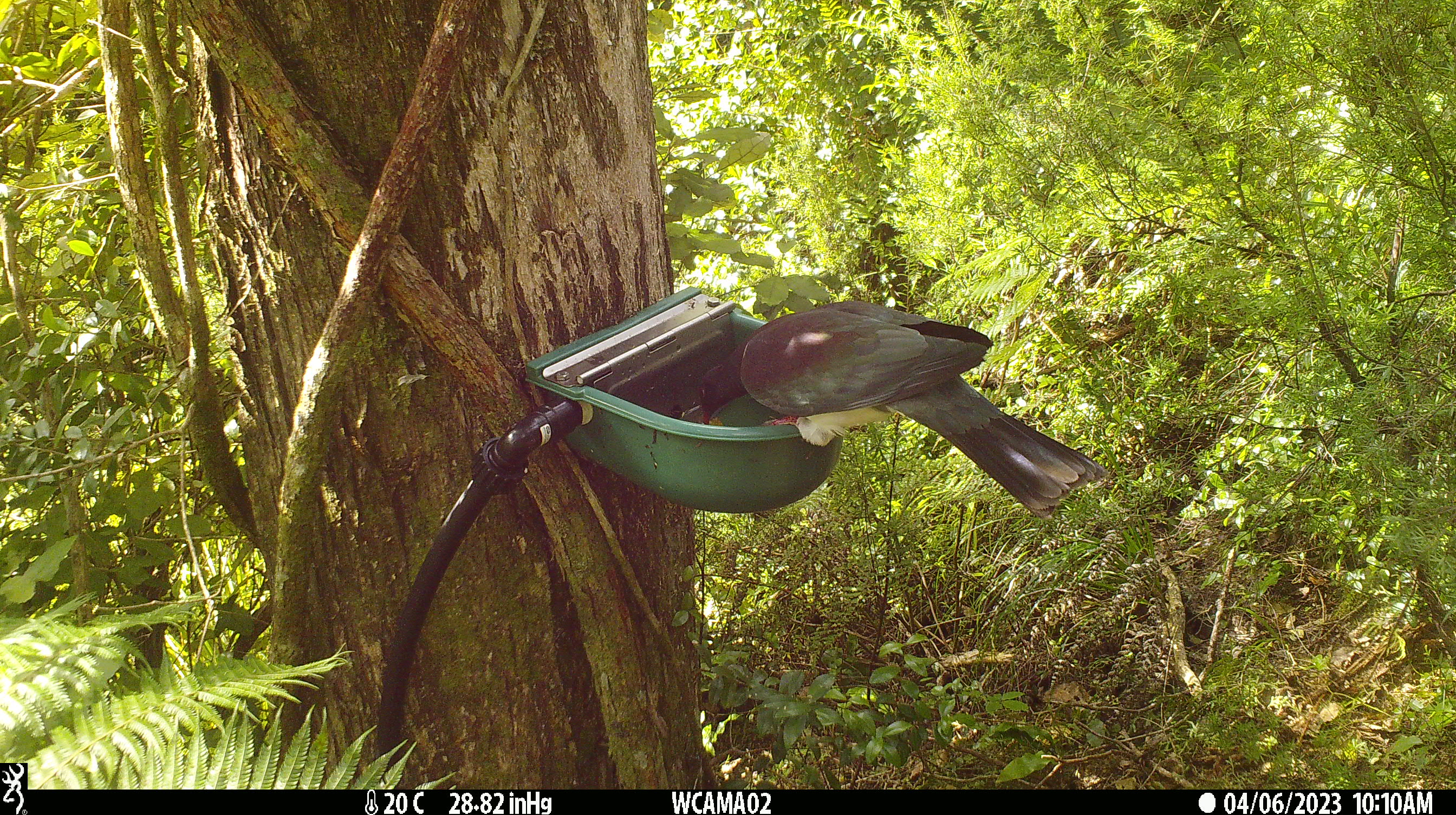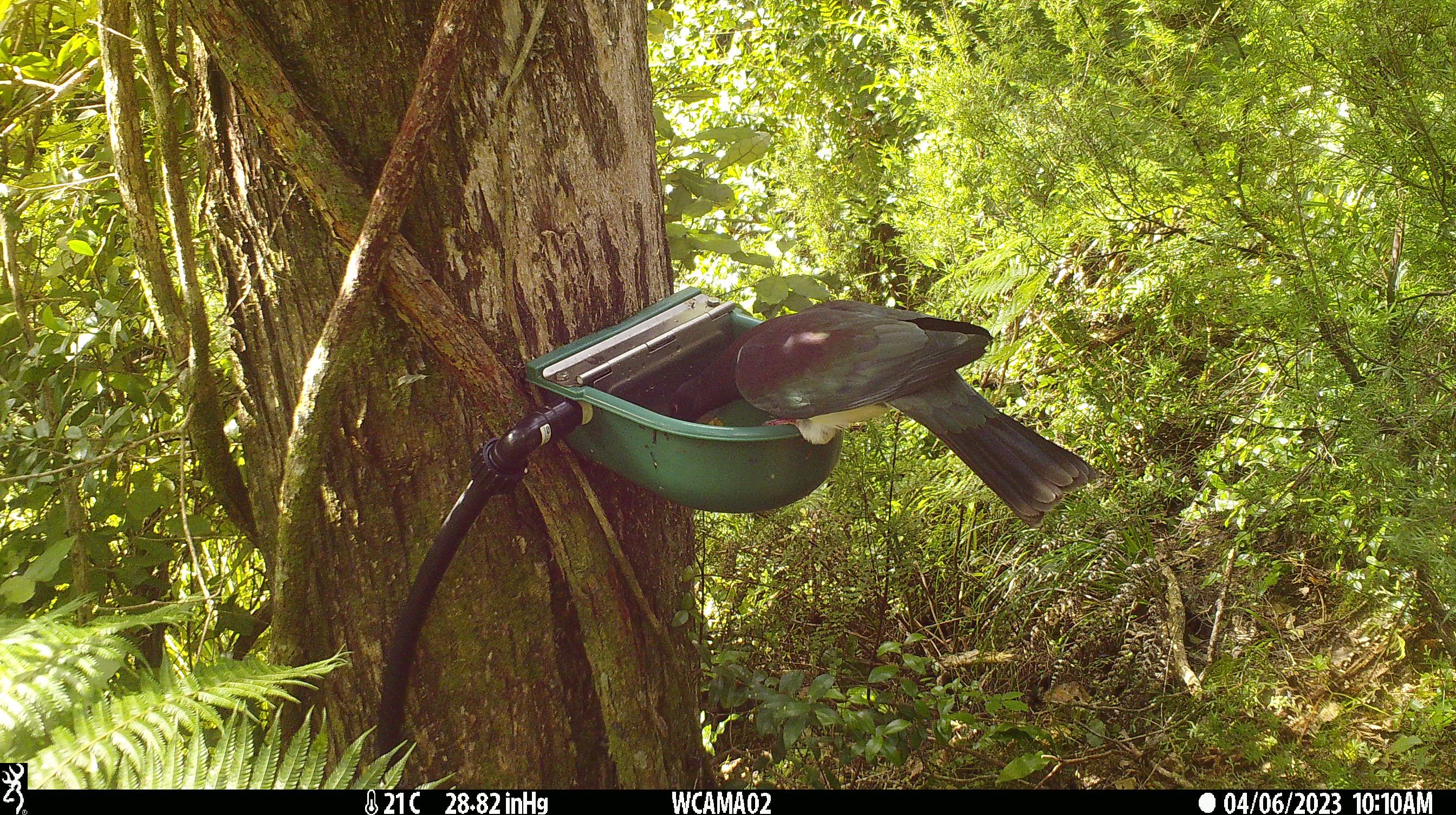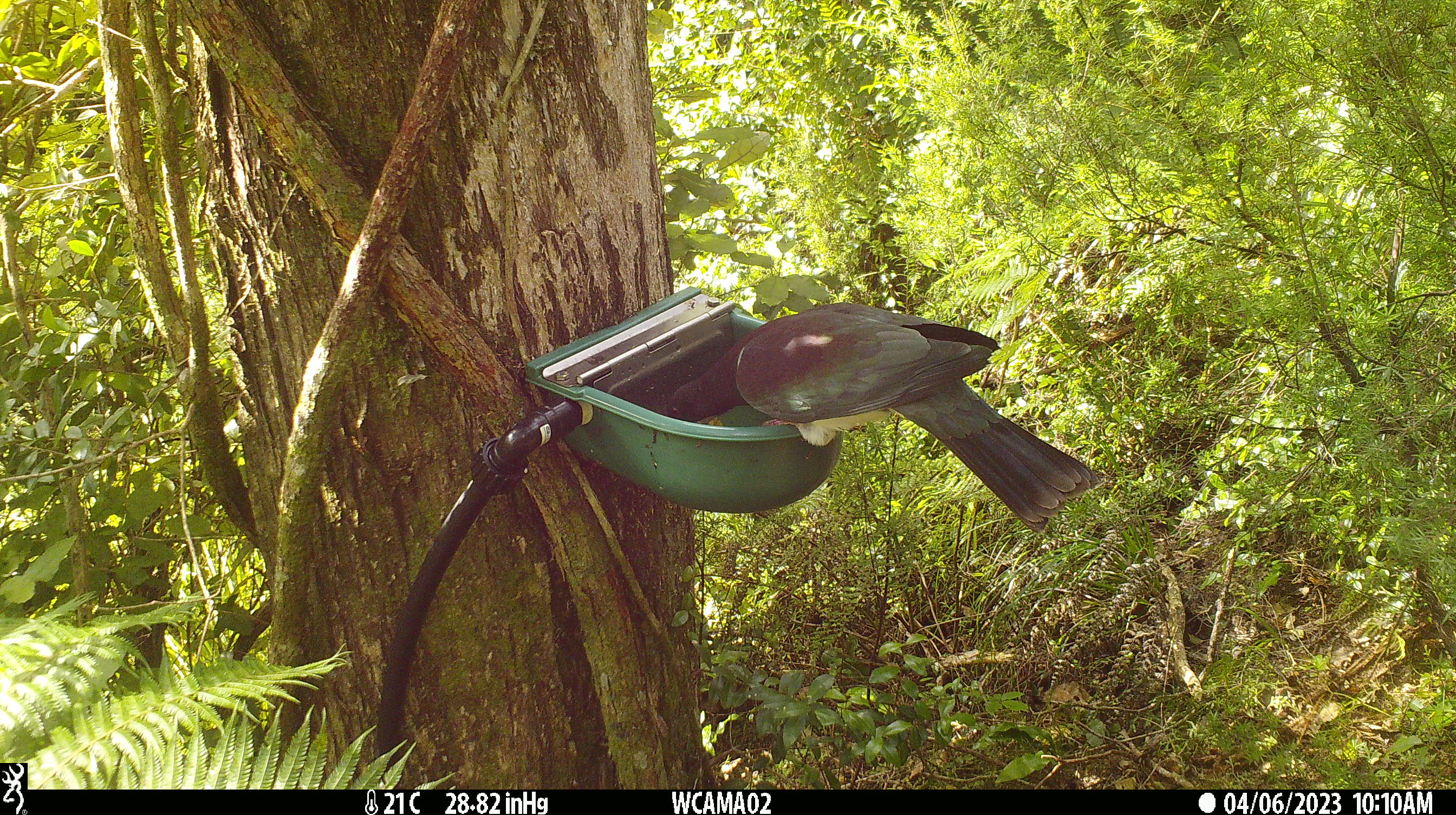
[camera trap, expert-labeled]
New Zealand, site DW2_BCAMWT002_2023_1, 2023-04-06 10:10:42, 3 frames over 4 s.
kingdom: Animalia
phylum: Chordata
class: Aves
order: Columbiformes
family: Columbidae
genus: Hemiphaga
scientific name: Hemiphaga novaeseelandiae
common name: new zealand pigeon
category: kereru